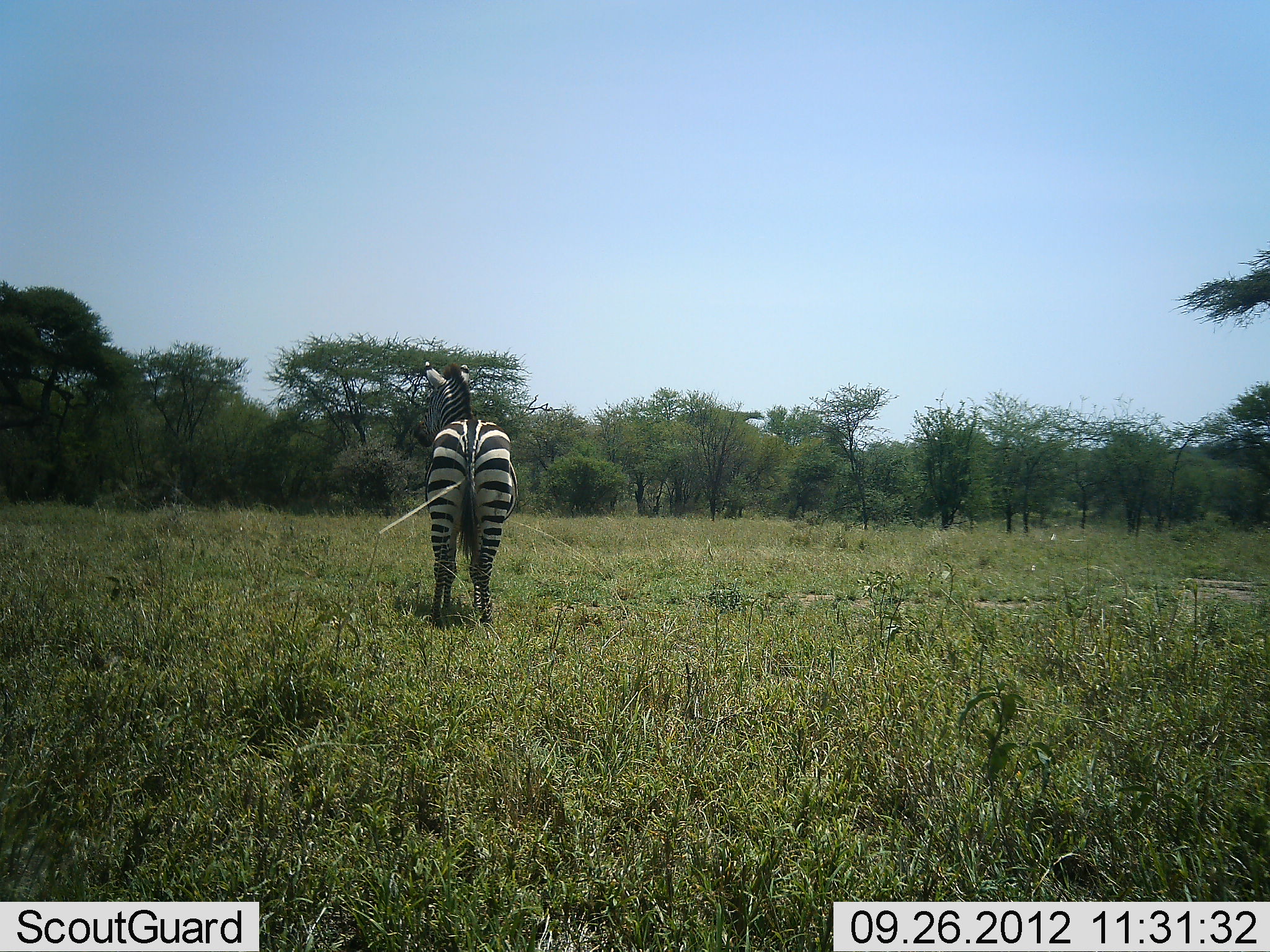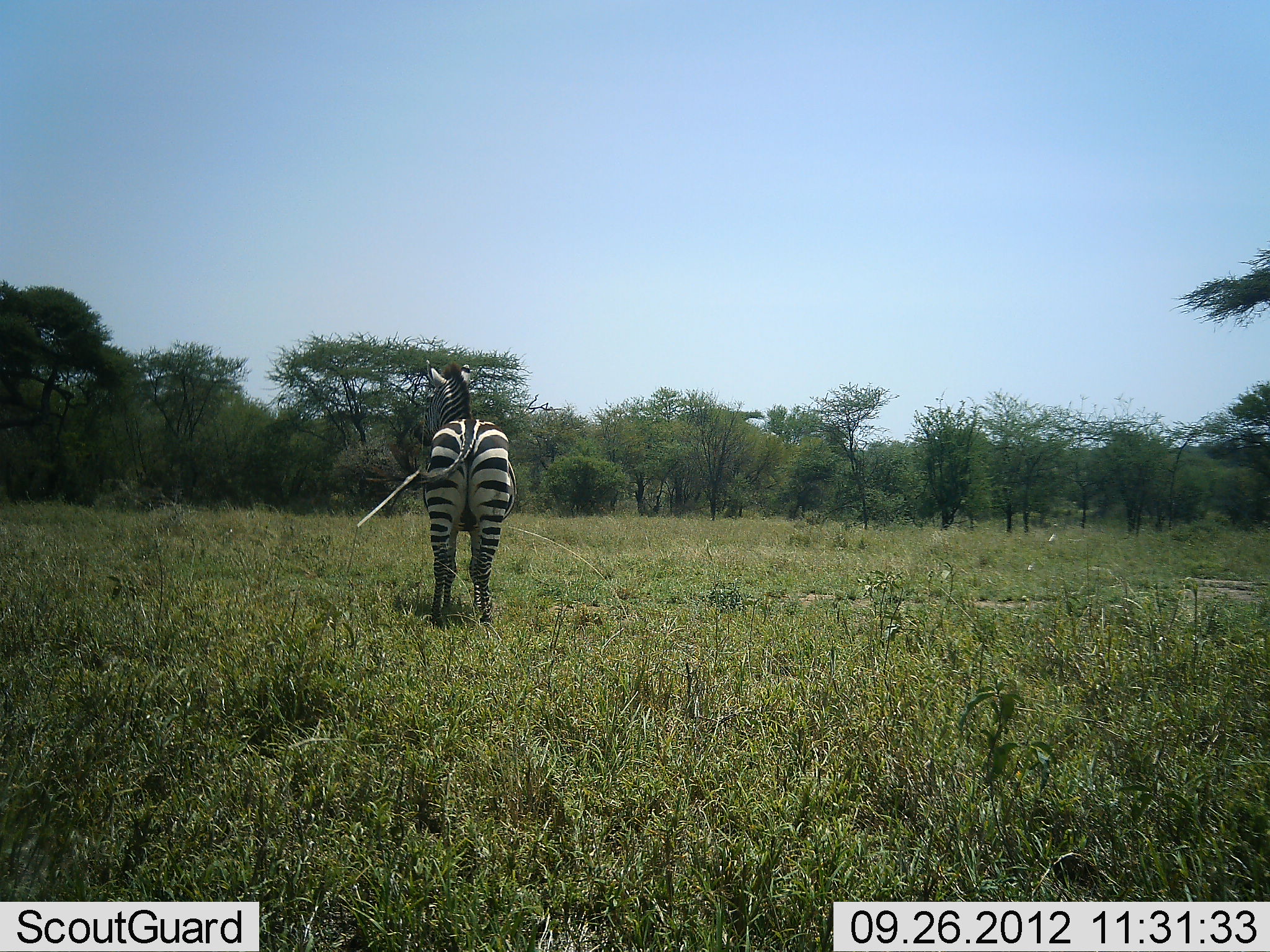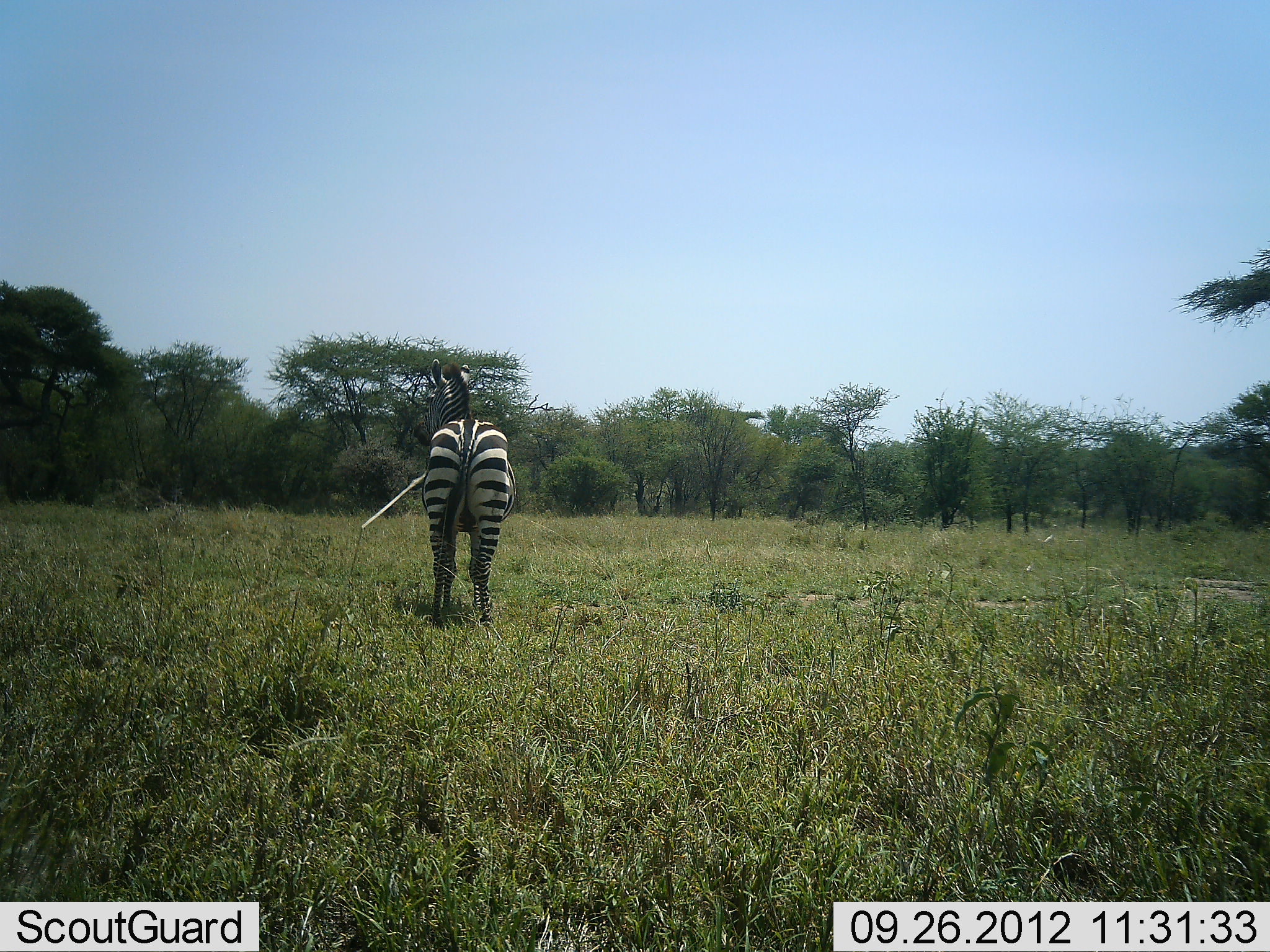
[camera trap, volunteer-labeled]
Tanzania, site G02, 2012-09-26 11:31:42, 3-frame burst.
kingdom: Animalia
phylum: Chordata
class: Mammalia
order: Perissodactyla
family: Equidae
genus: Equus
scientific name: Equus quagga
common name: plains zebra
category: zebra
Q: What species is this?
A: Zebra (plains zebra) (Equus quagga).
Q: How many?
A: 1.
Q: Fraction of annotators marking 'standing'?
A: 90%.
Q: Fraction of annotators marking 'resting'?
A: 0%.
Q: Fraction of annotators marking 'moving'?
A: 10%.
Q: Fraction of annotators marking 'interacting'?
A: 0%.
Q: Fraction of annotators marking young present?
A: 0%.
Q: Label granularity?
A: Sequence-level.